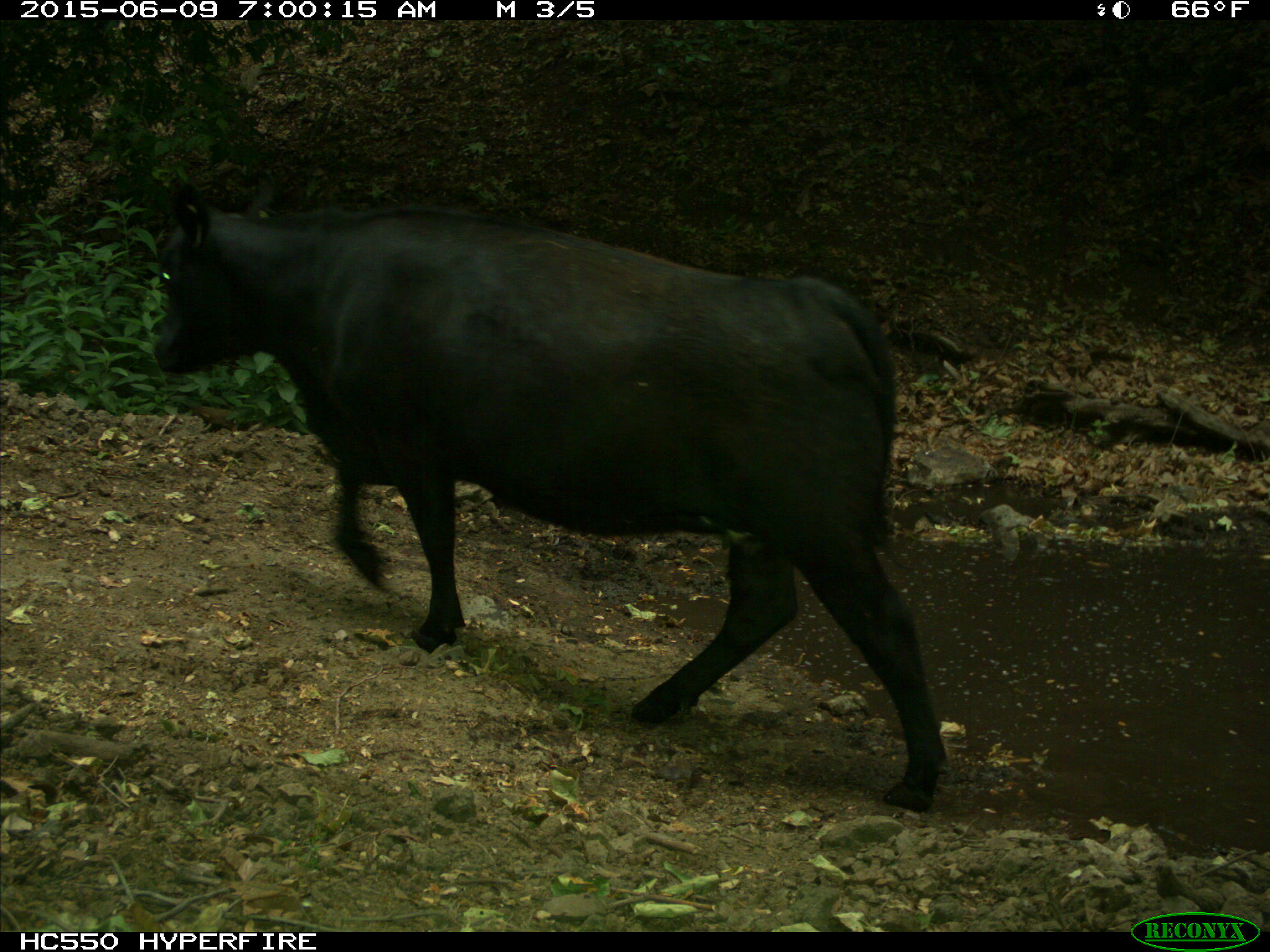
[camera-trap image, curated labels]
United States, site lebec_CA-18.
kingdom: Animalia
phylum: Chordata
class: Mammalia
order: Artiodactyla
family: Bovidae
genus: Bos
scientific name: Bos taurus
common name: domestic cow